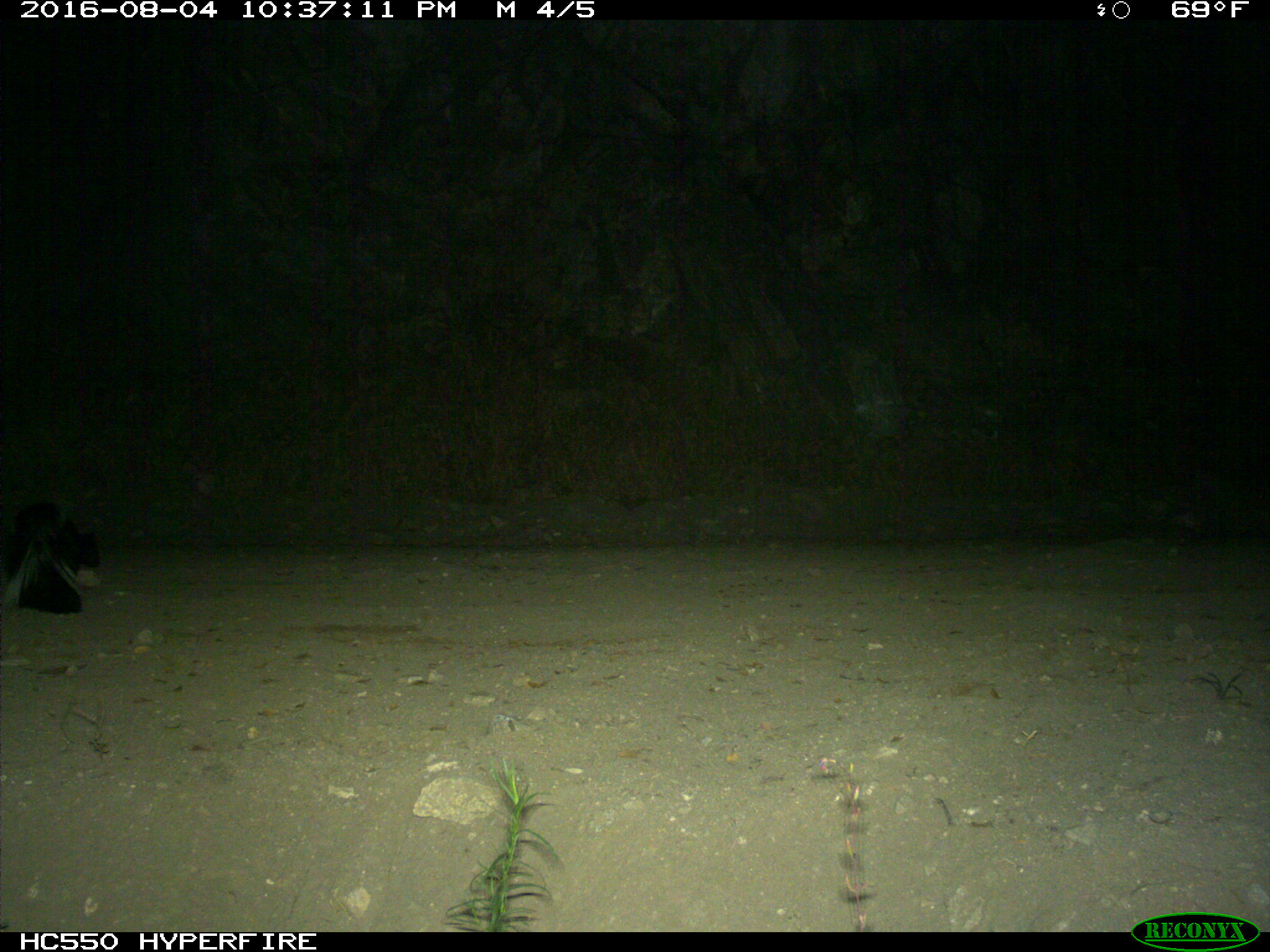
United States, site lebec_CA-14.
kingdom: Animalia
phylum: Chordata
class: Mammalia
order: Carnivora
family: Mephitidae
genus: Mephitis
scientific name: Mephitis mephitis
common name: striped skunk